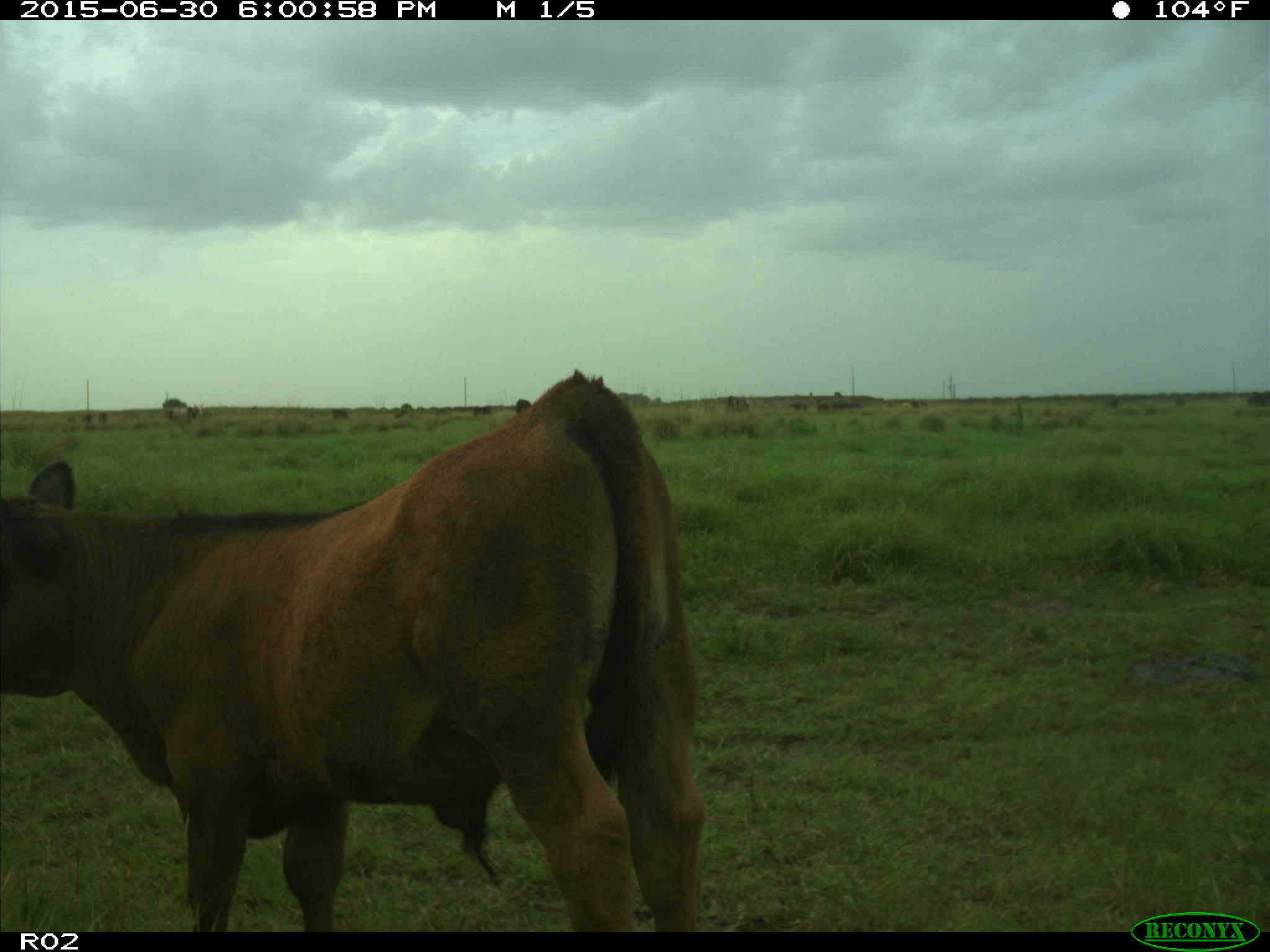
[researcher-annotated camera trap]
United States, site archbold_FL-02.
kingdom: Animalia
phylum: Chordata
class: Mammalia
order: Artiodactyla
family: Bovidae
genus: Bos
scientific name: Bos taurus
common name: domestic cow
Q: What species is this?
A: Bos taurus (domestic cow).